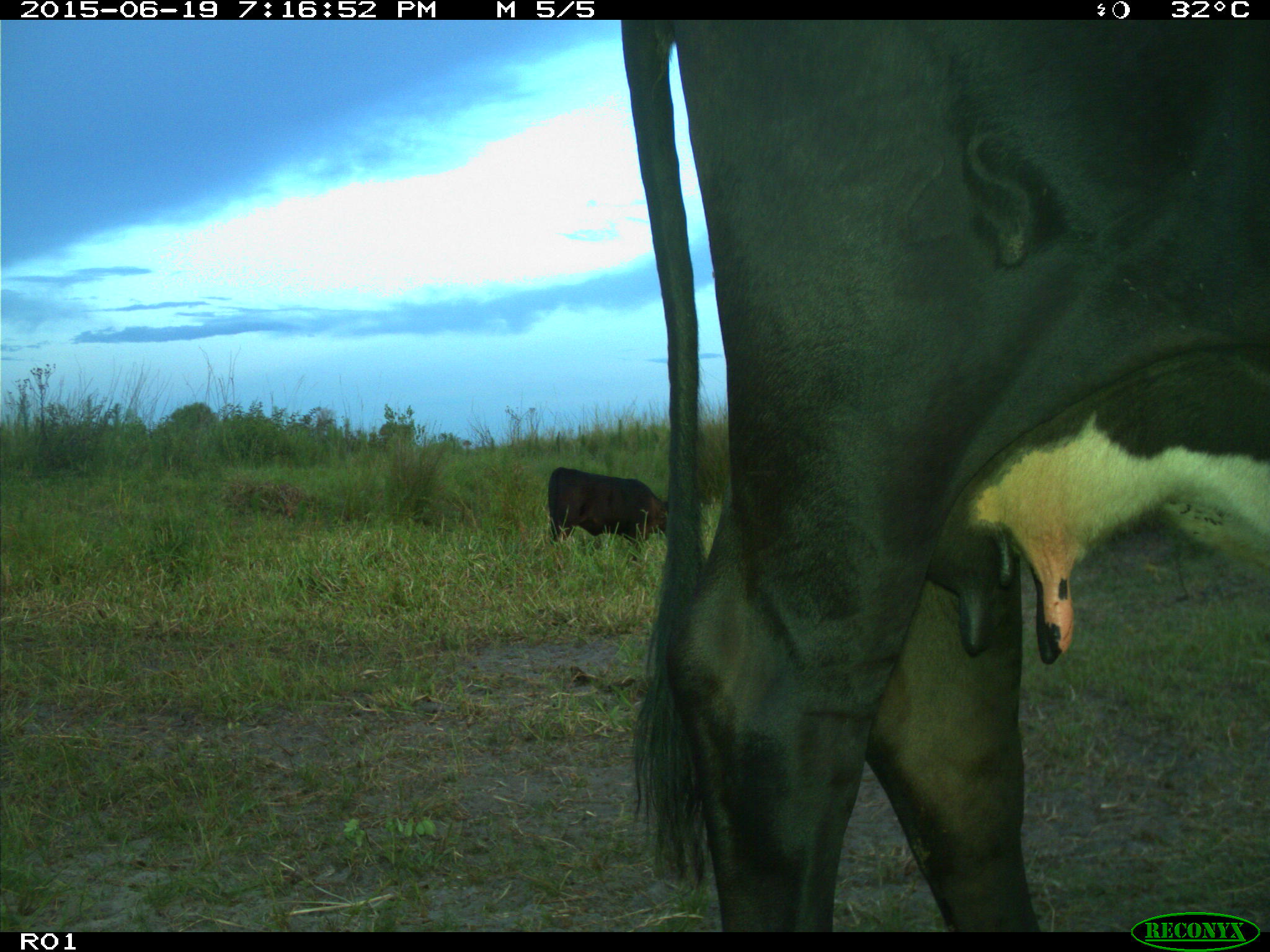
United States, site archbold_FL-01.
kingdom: Animalia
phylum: Chordata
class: Mammalia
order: Artiodactyla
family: Bovidae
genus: Bos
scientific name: Bos taurus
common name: domestic cow